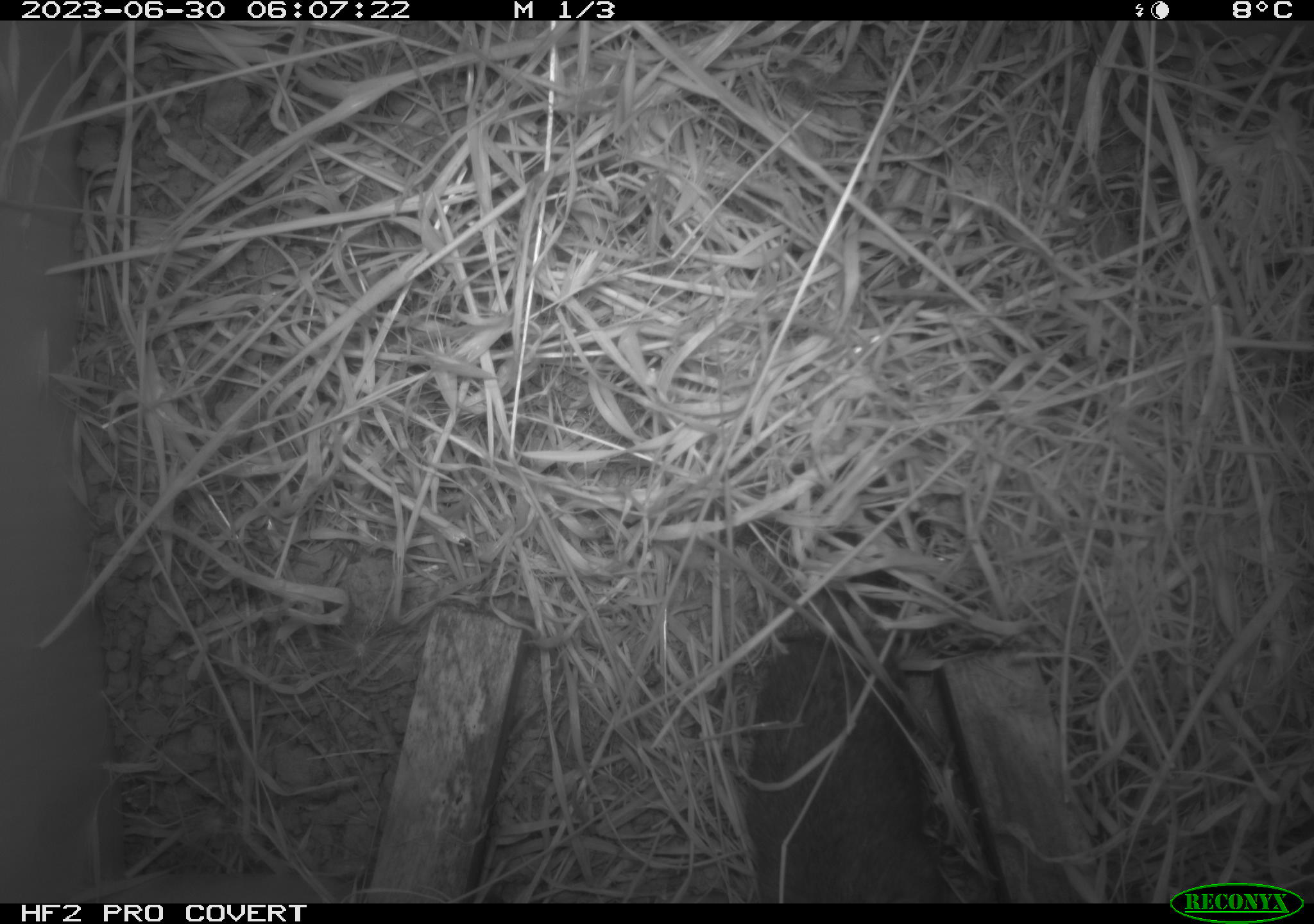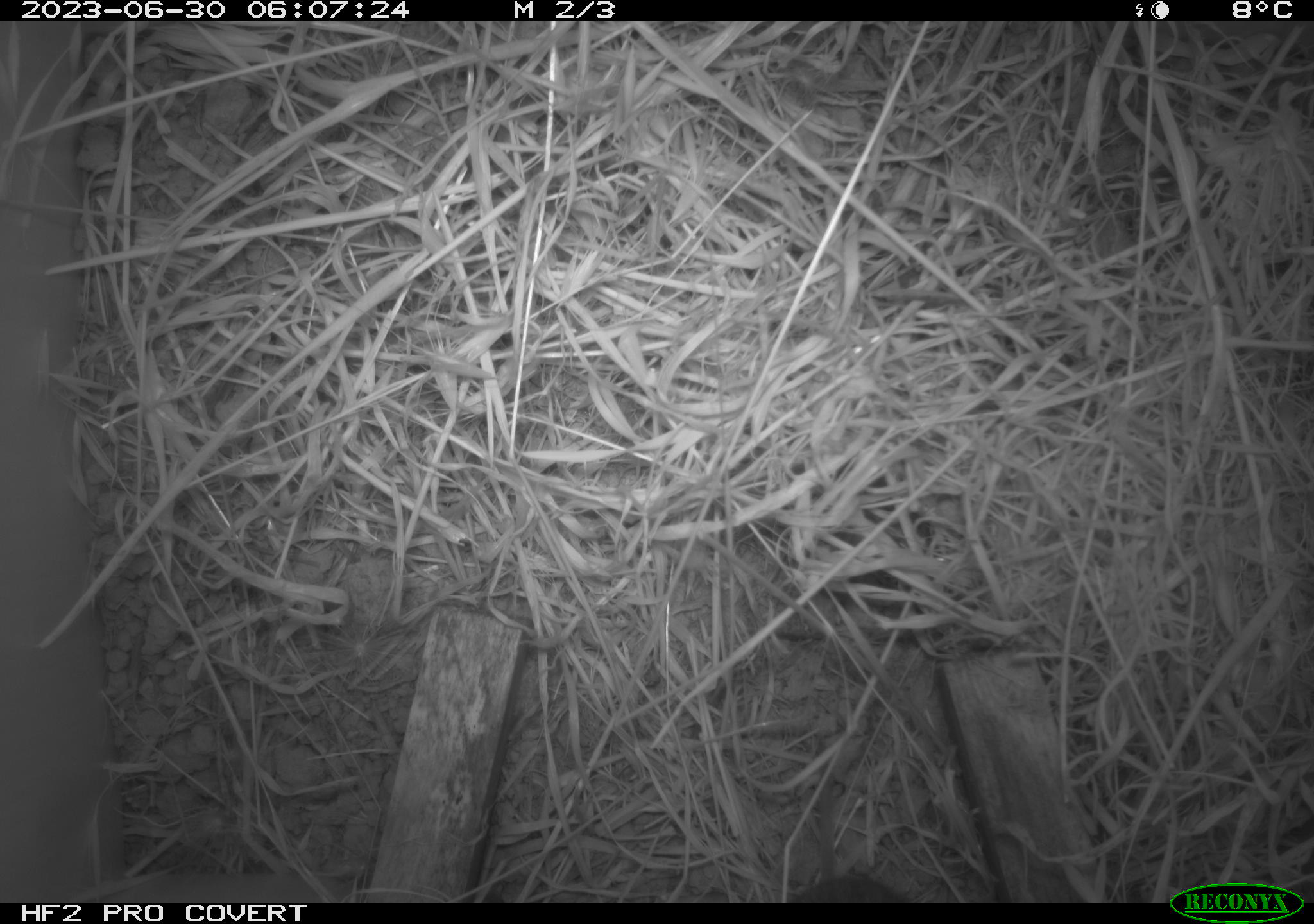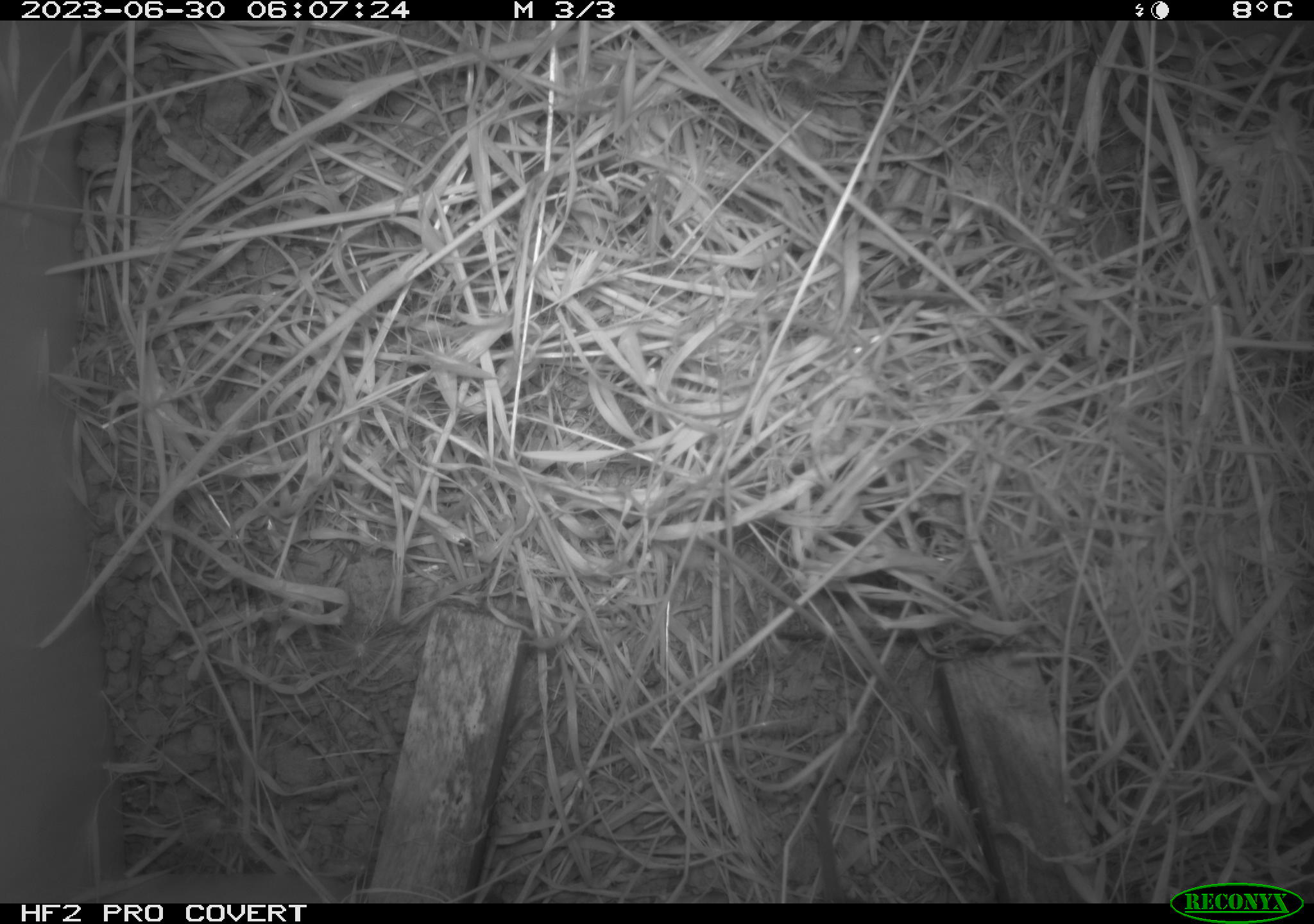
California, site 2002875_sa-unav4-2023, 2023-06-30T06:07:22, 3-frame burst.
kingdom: Animalia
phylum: Chordata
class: Mammalia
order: Rodentia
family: Cricetidae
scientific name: Arvicolinae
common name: voles, lemmings, and muskrats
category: arvicolinae subfamily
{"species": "arvicolinae subfamily (voles, lemmings, and muskrats) (Arvicolinae)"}